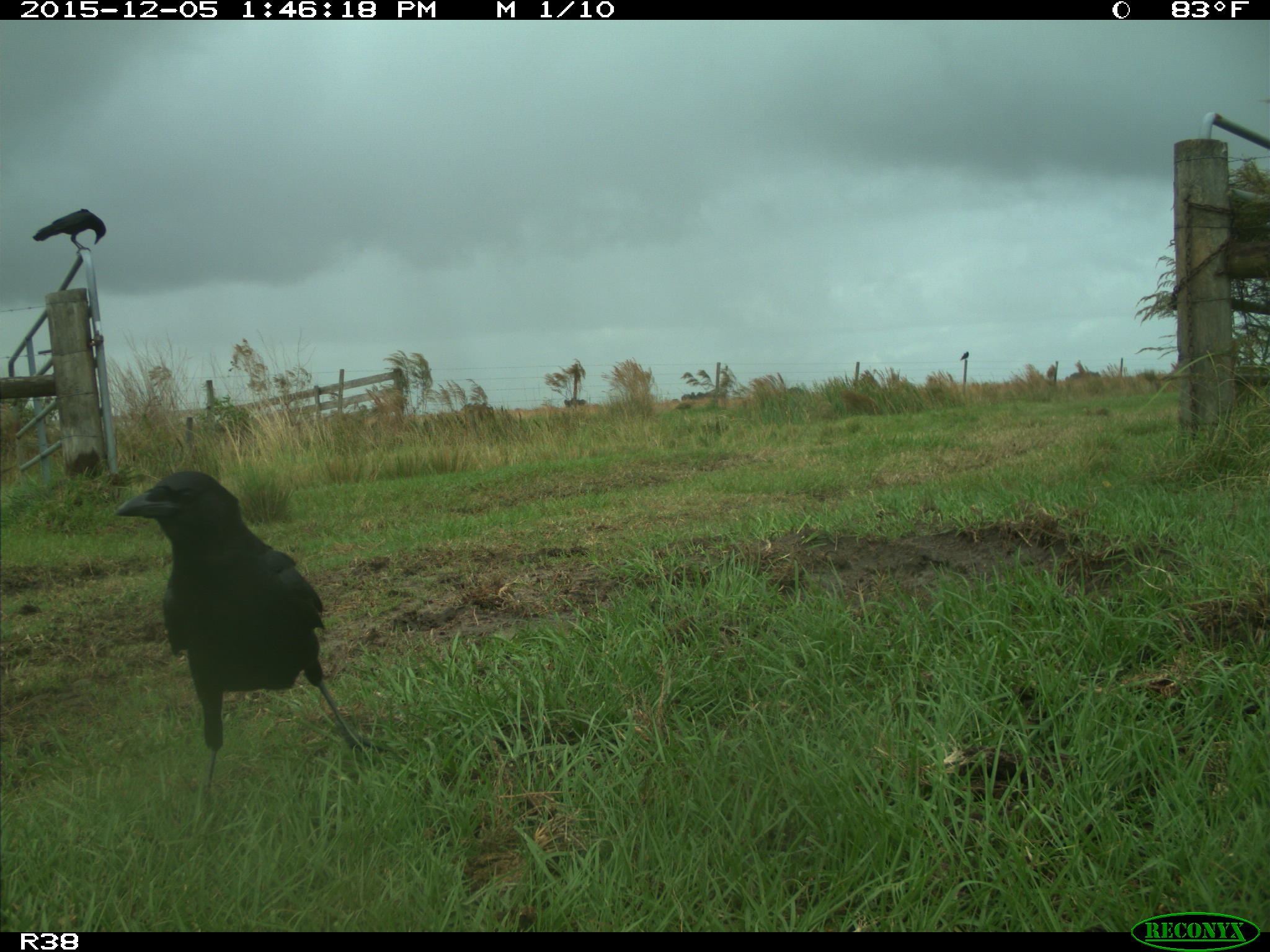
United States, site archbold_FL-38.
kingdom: Animalia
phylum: Chordata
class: Aves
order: Passeriformes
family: Corvidae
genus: Corvus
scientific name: Corvus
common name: crows and ravens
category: unidentified corvus